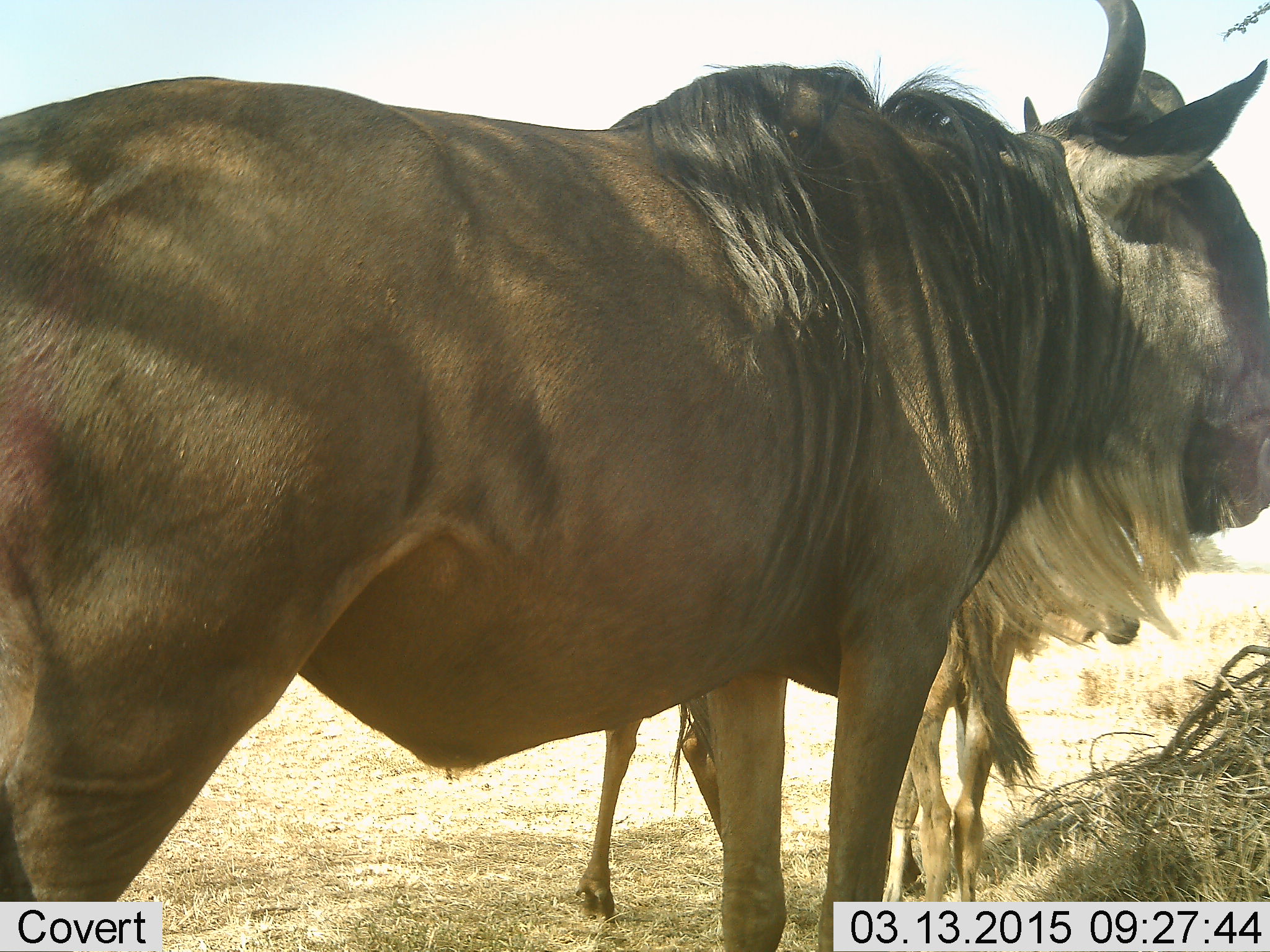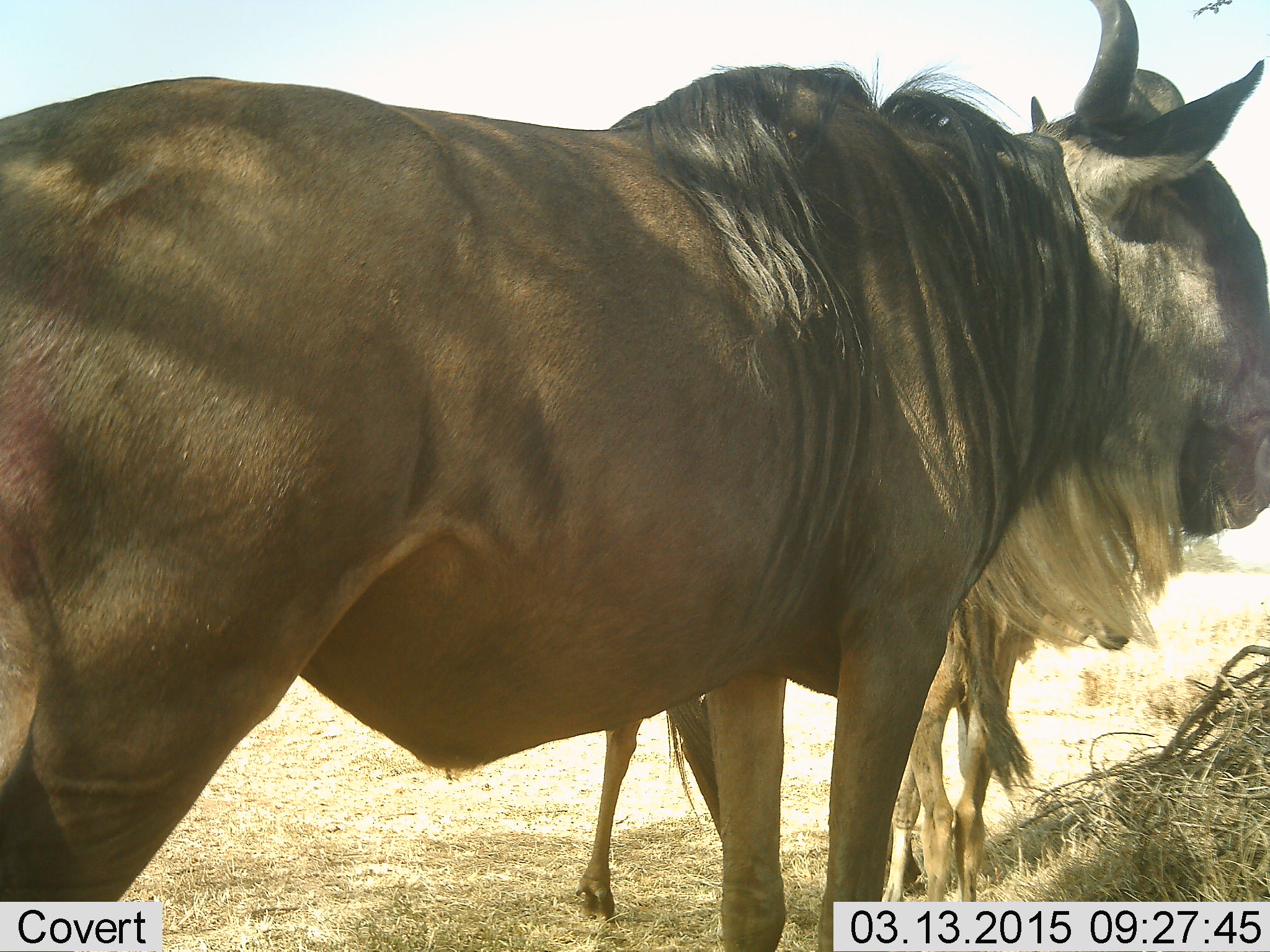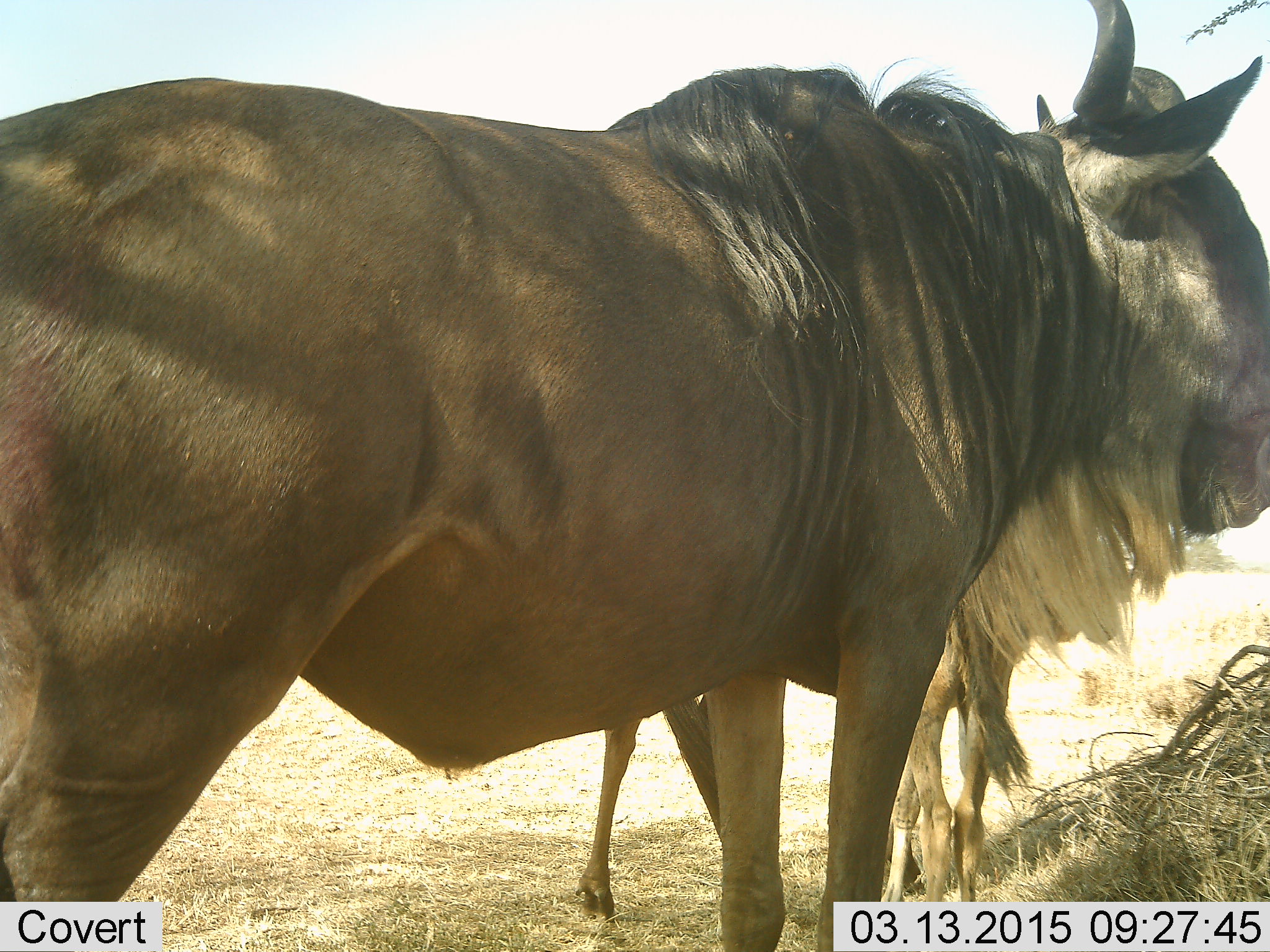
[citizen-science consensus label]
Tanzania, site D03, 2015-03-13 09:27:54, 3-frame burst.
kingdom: Animalia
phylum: Chordata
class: Mammalia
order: Artiodactyla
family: Bovidae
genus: Connochaetes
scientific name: Connochaetes taurinus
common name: blue wildebeest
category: wildebeest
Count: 3.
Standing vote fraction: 100%.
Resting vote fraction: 0%.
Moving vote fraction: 0%.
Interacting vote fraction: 10%.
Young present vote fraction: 30%.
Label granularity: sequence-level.